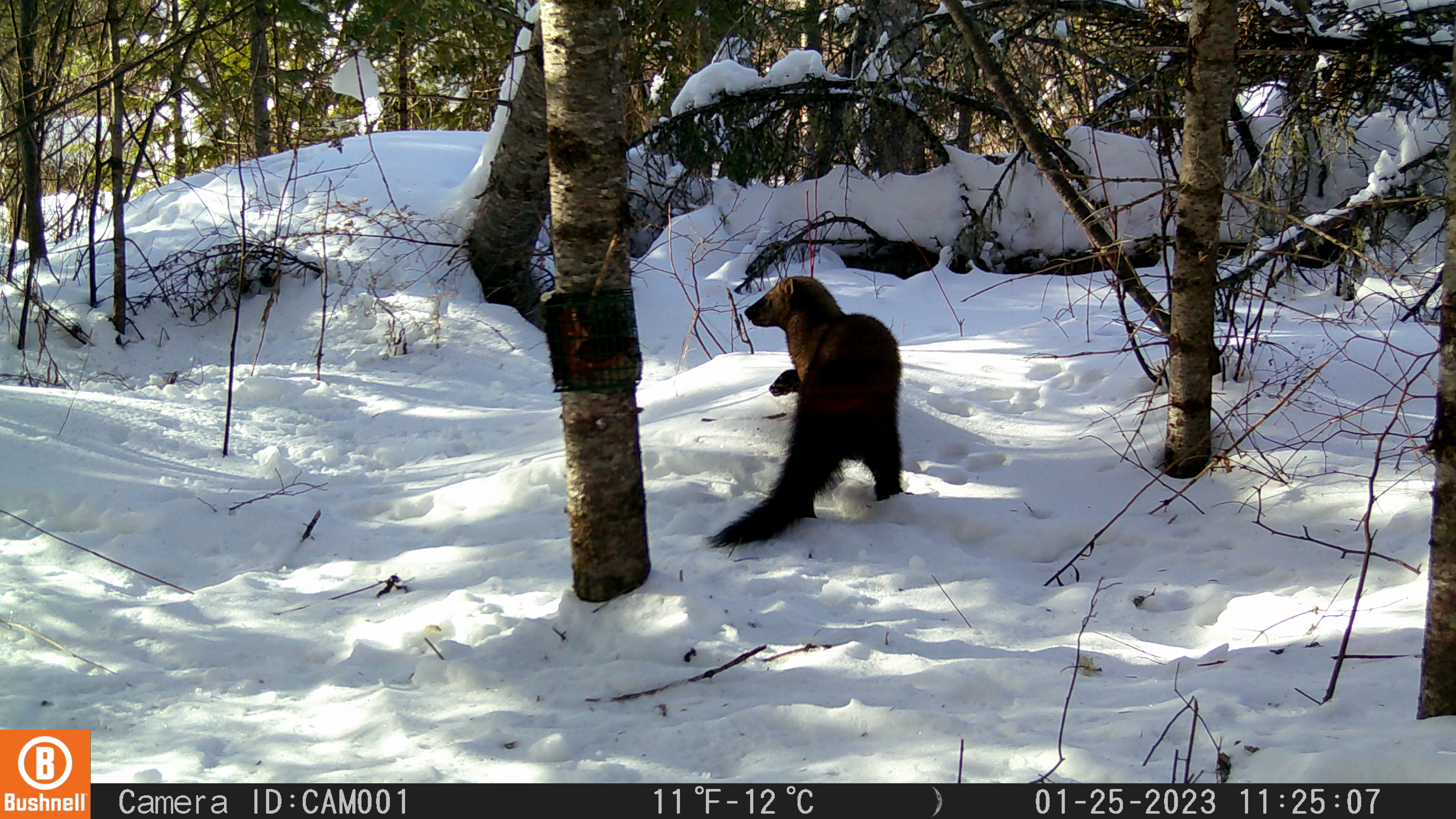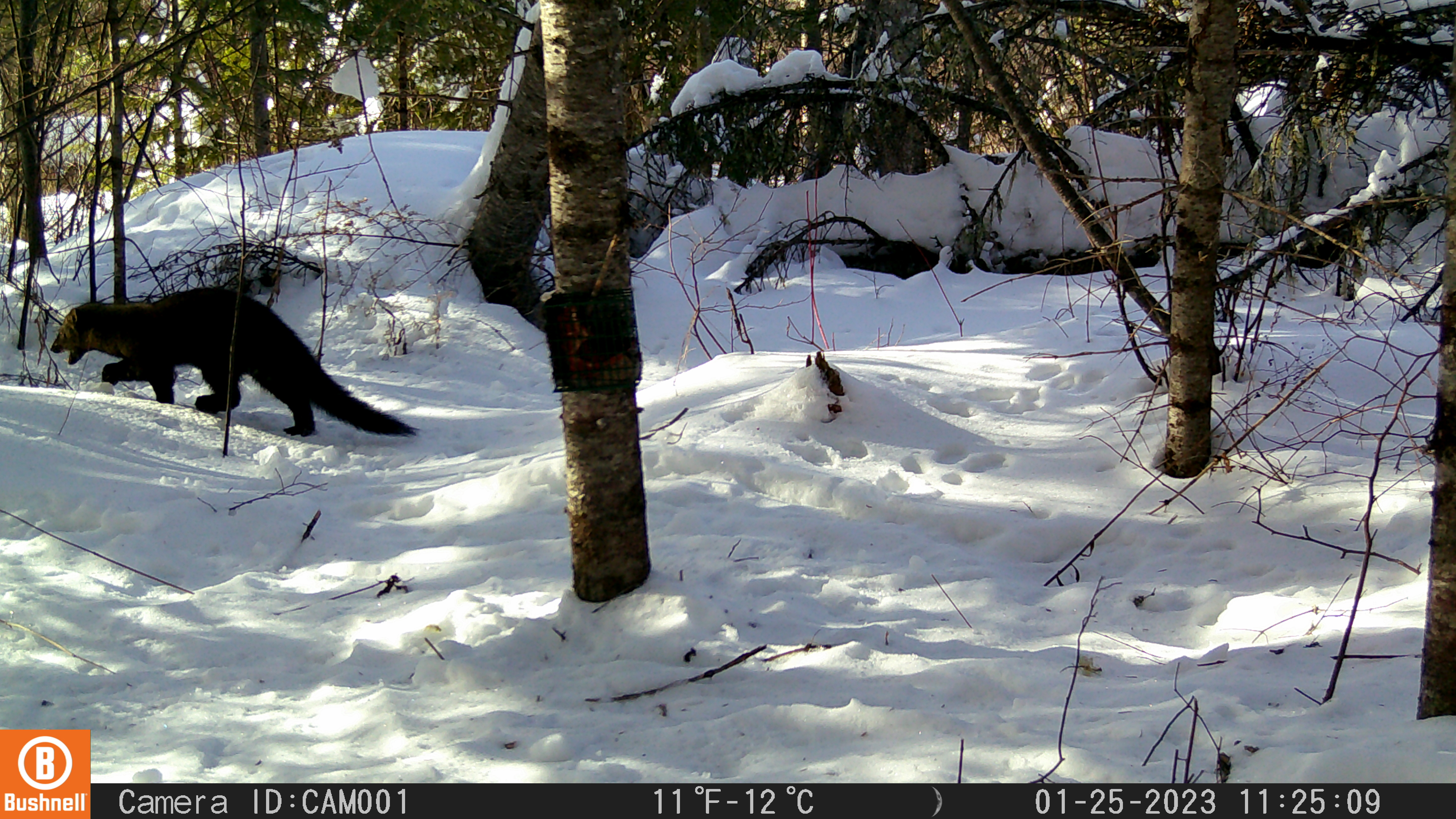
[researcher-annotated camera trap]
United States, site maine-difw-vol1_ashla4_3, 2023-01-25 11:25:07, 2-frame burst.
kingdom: Animalia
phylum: Chordata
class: Mammalia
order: Carnivora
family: Mustelidae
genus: Pekania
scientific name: Pekania pennanti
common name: fisher